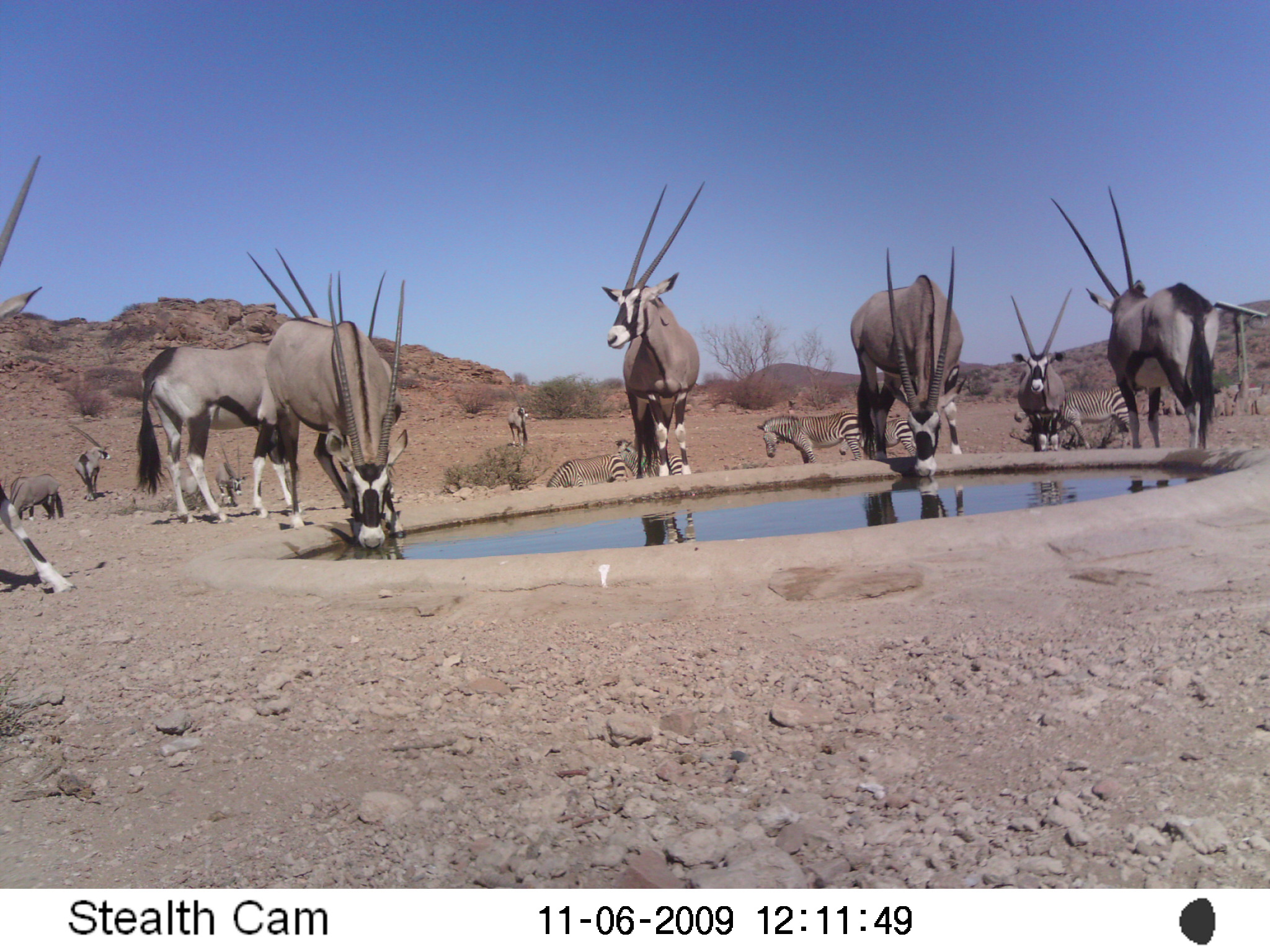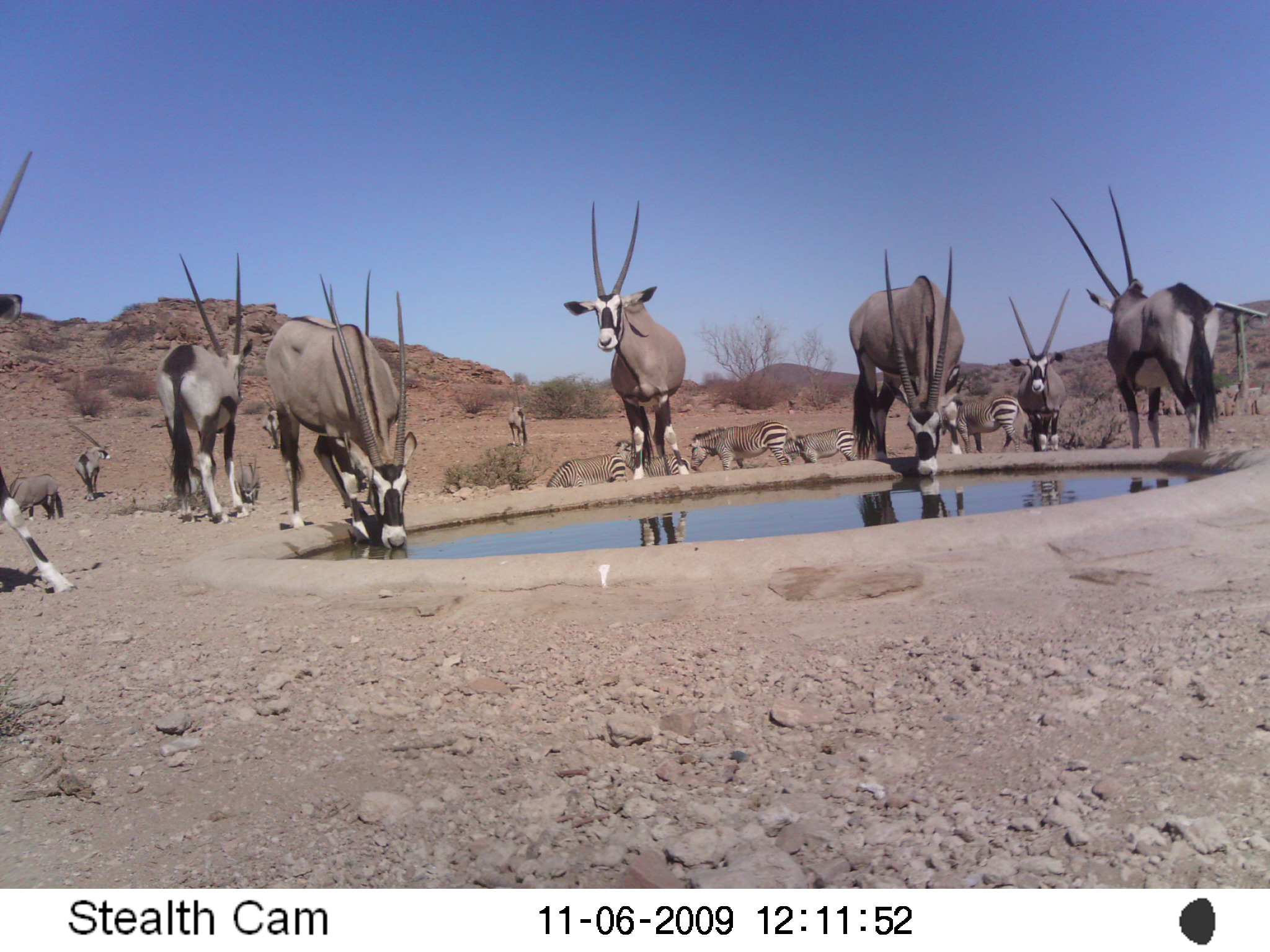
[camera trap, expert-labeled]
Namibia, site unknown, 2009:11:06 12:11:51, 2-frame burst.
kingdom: Animalia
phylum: Chordata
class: Mammalia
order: Artiodactyla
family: Bovidae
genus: Oryx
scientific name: Oryx gazella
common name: gemsbok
Oryx gazella (gemsbok).